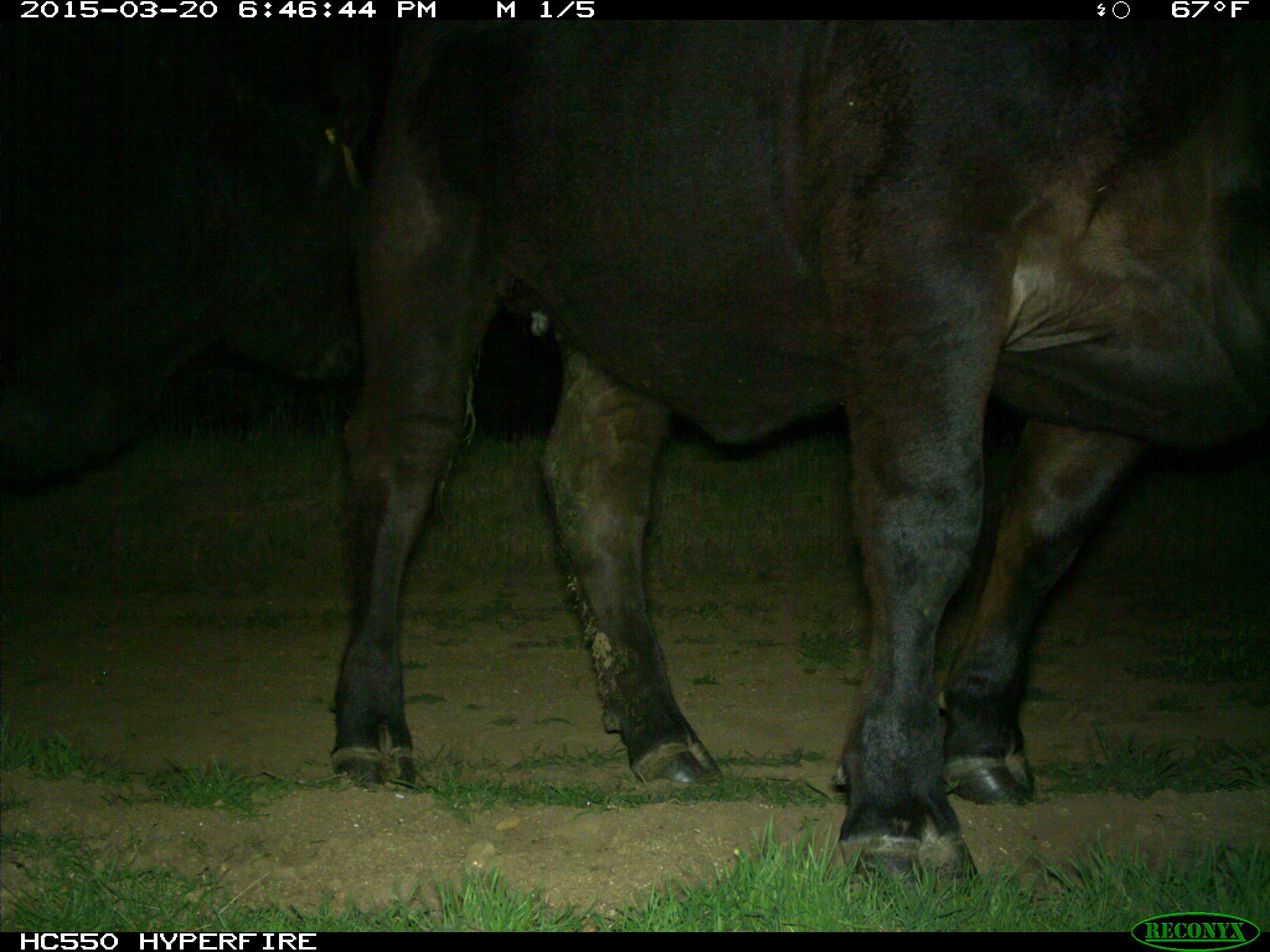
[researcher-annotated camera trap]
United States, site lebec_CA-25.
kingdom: Animalia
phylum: Chordata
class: Mammalia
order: Artiodactyla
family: Bovidae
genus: Bos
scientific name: Bos taurus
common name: domestic cow